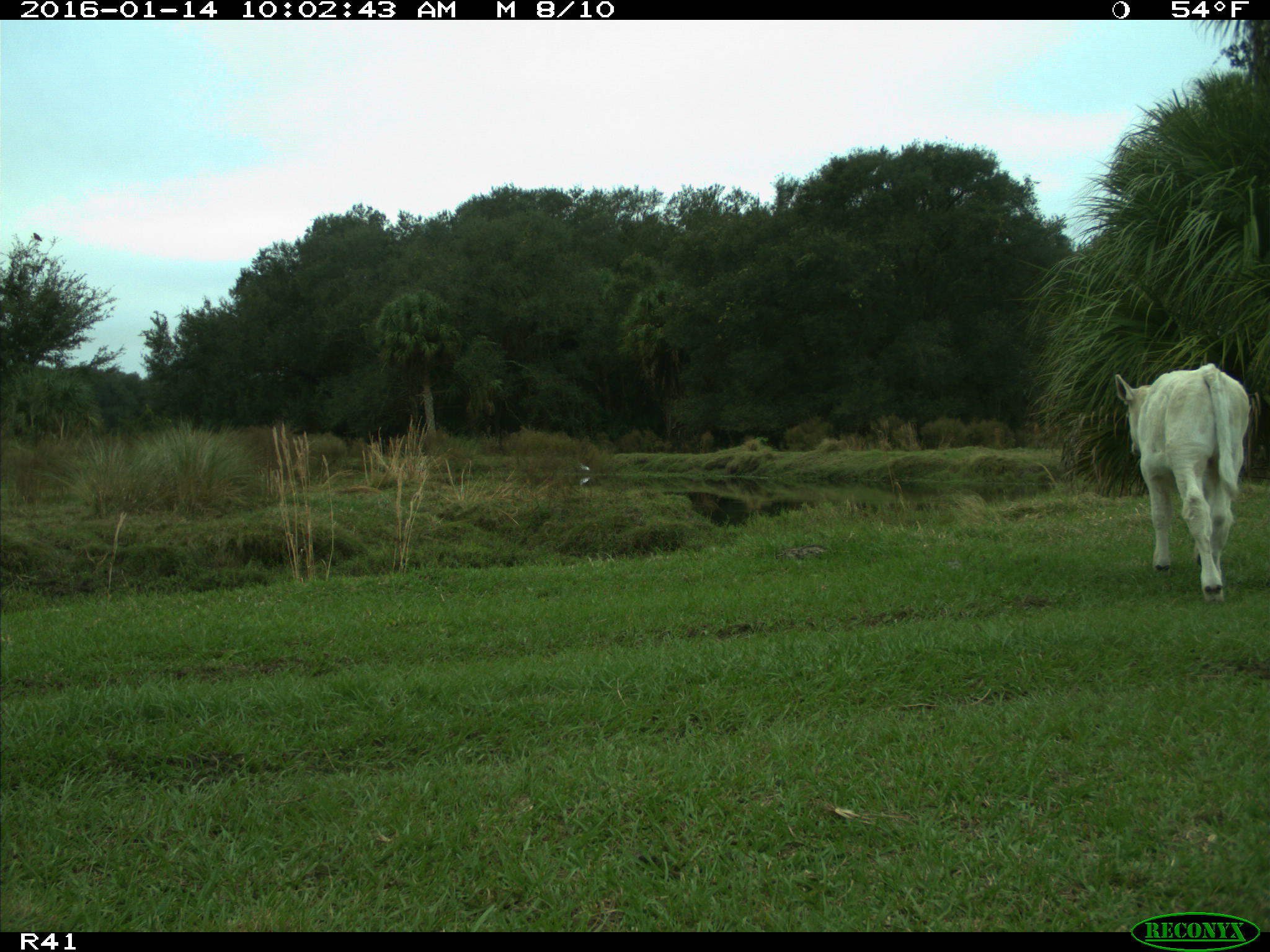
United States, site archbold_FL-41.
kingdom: Animalia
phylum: Chordata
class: Mammalia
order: Artiodactyla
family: Bovidae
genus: Bos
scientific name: Bos taurus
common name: domestic cow